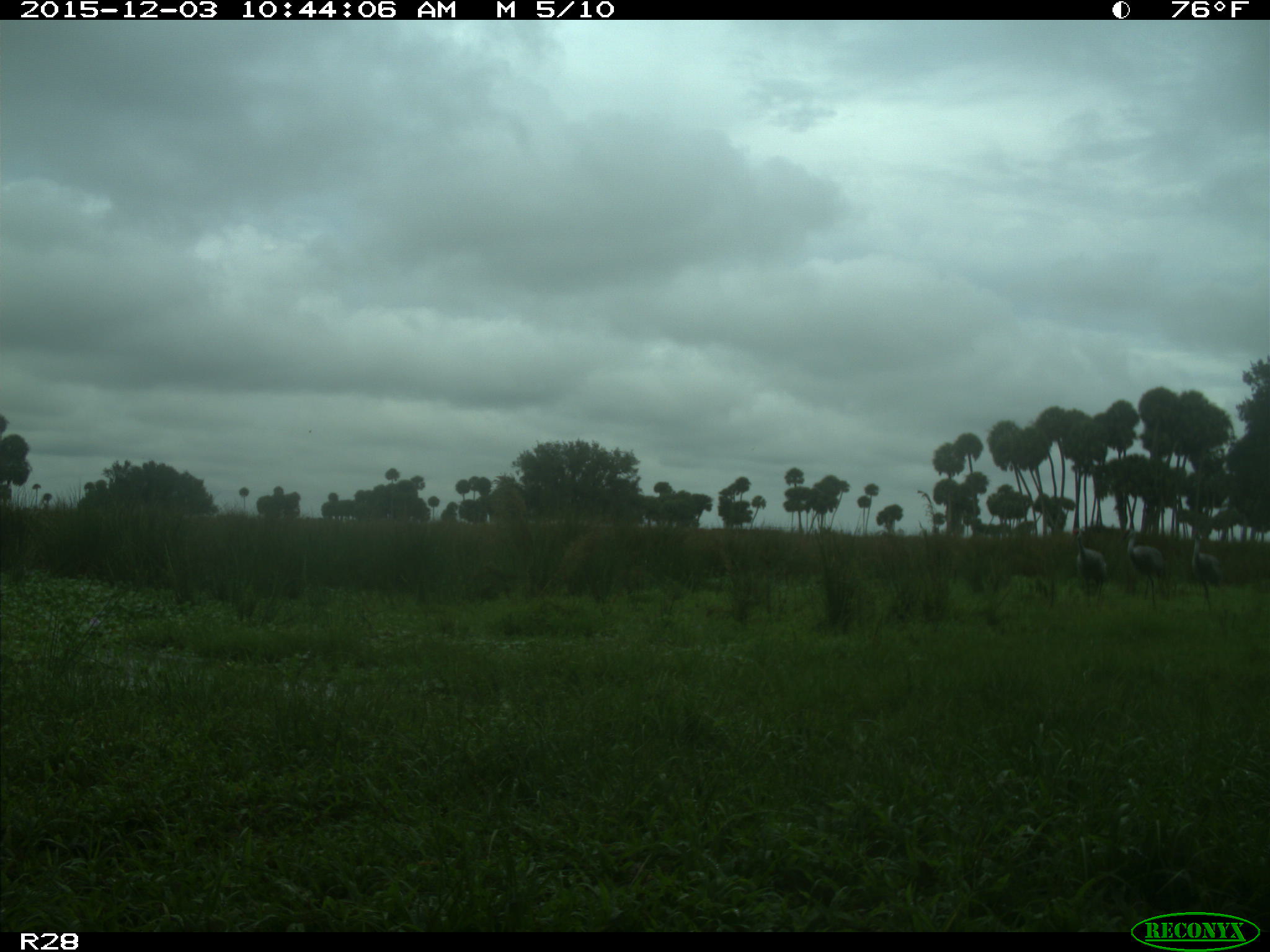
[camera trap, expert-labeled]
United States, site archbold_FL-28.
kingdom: Animalia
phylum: Chordata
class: Aves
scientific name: Aves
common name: birds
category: unidentified bird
Unidentified bird (birds) (Aves).